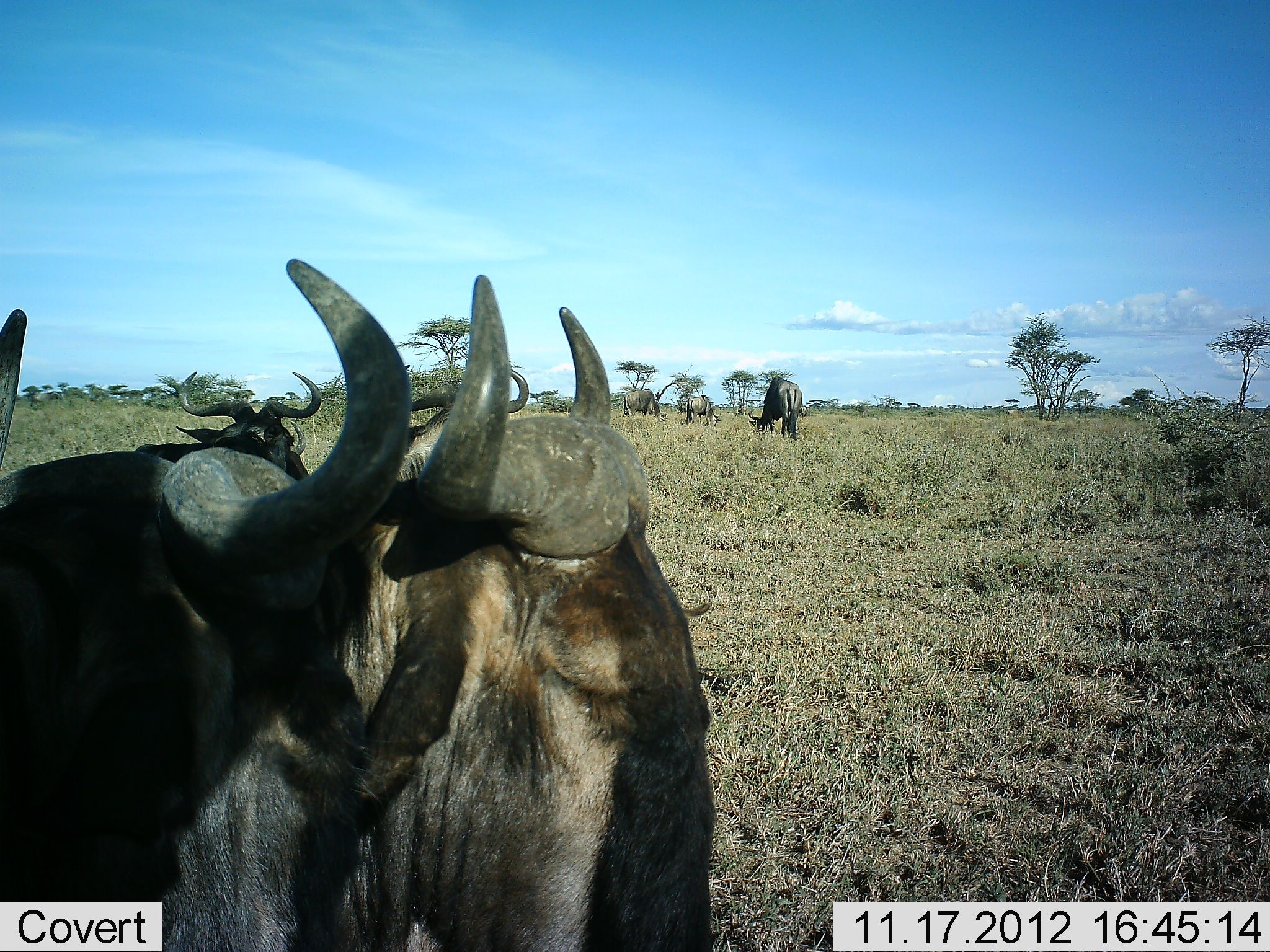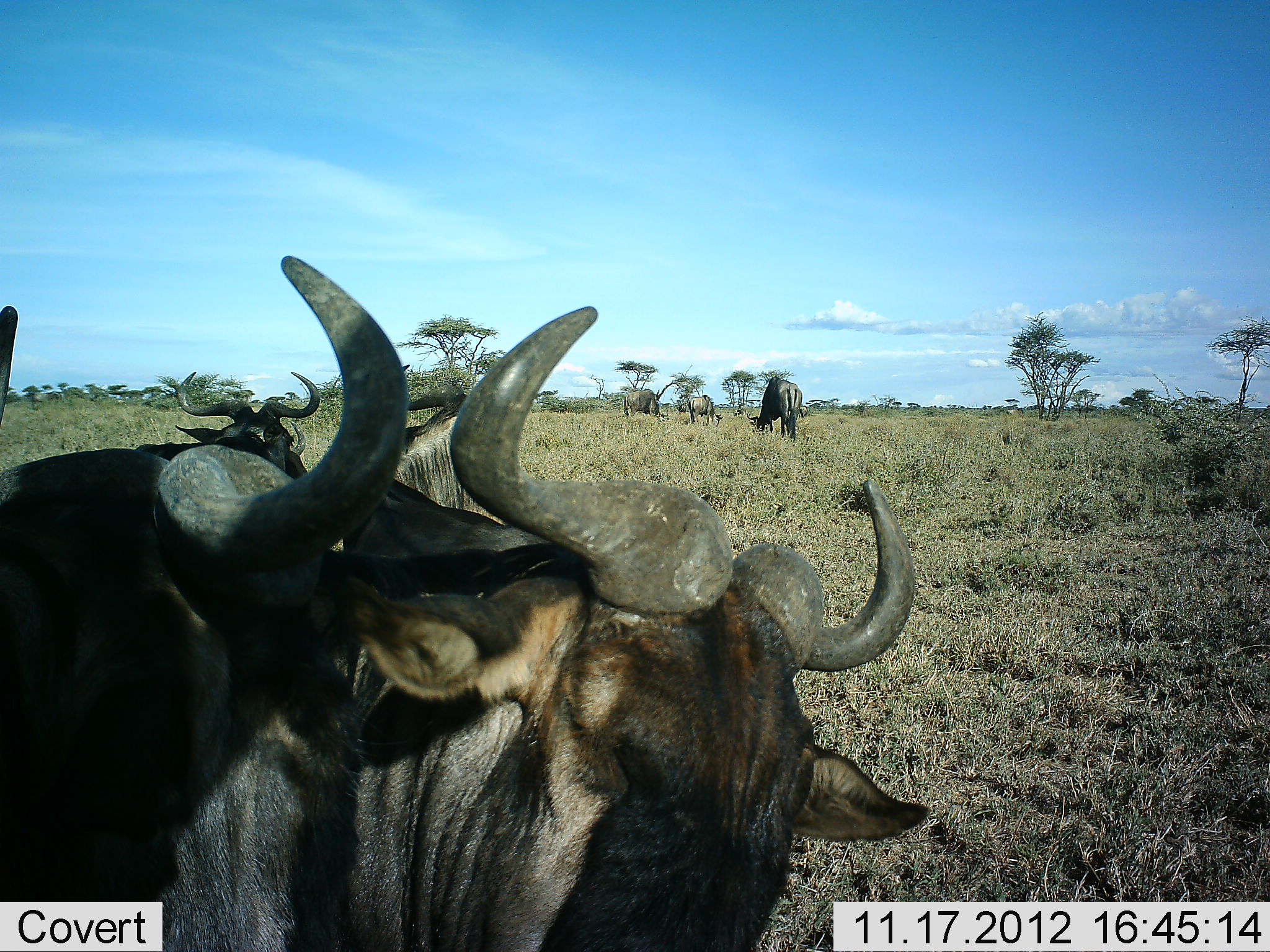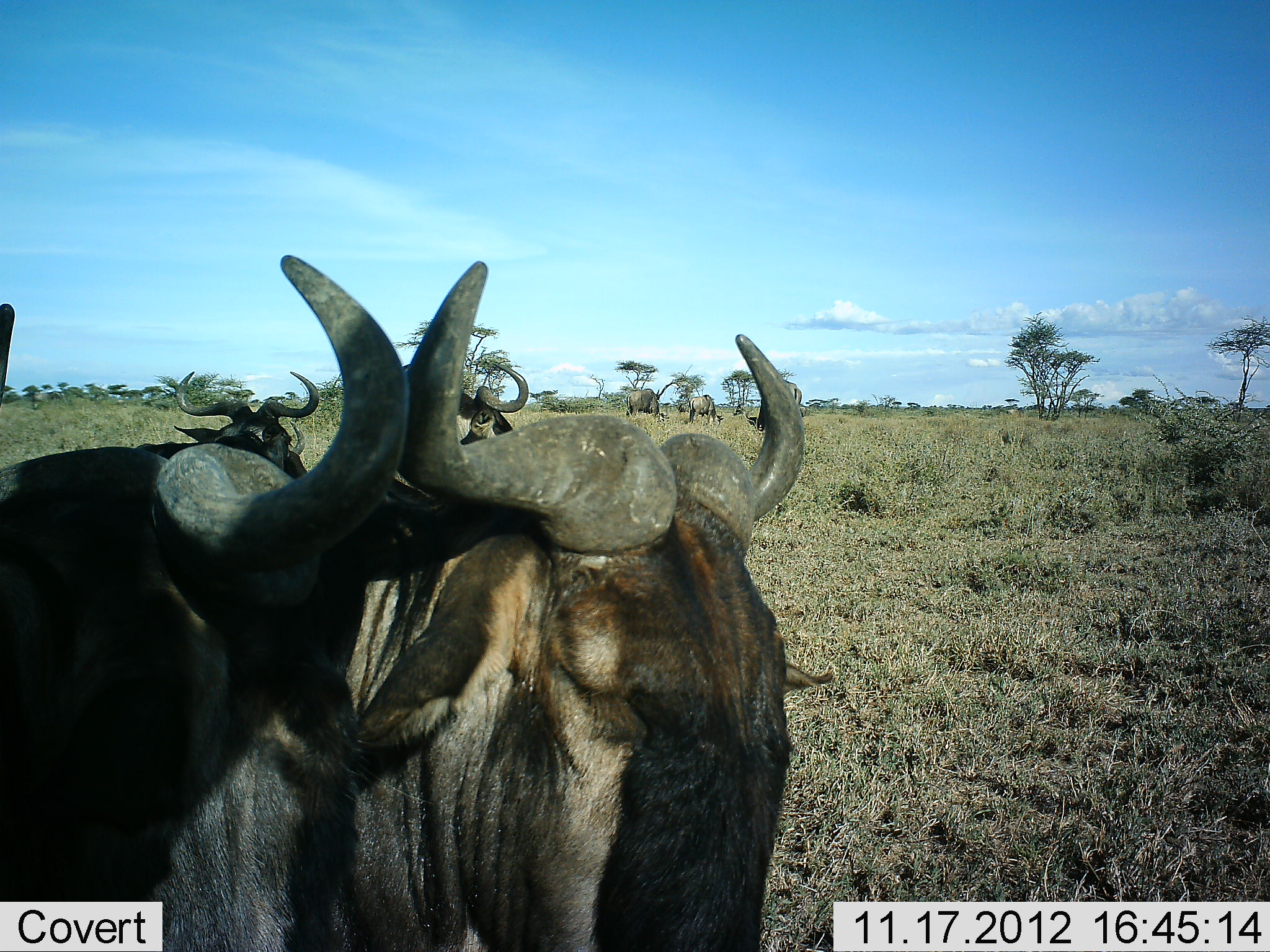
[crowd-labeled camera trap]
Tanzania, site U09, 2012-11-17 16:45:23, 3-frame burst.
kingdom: Animalia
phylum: Chordata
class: Mammalia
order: Artiodactyla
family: Bovidae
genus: Connochaetes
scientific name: Connochaetes taurinus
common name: blue wildebeest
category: wildebeest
Wildebeest (blue wildebeest) (Connochaetes taurinus), count 7. Behavior (volunteer vote fractions): standing 60%, resting 20%, moving 30%, interacting 0%. Young present (vote fraction): 0%. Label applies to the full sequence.